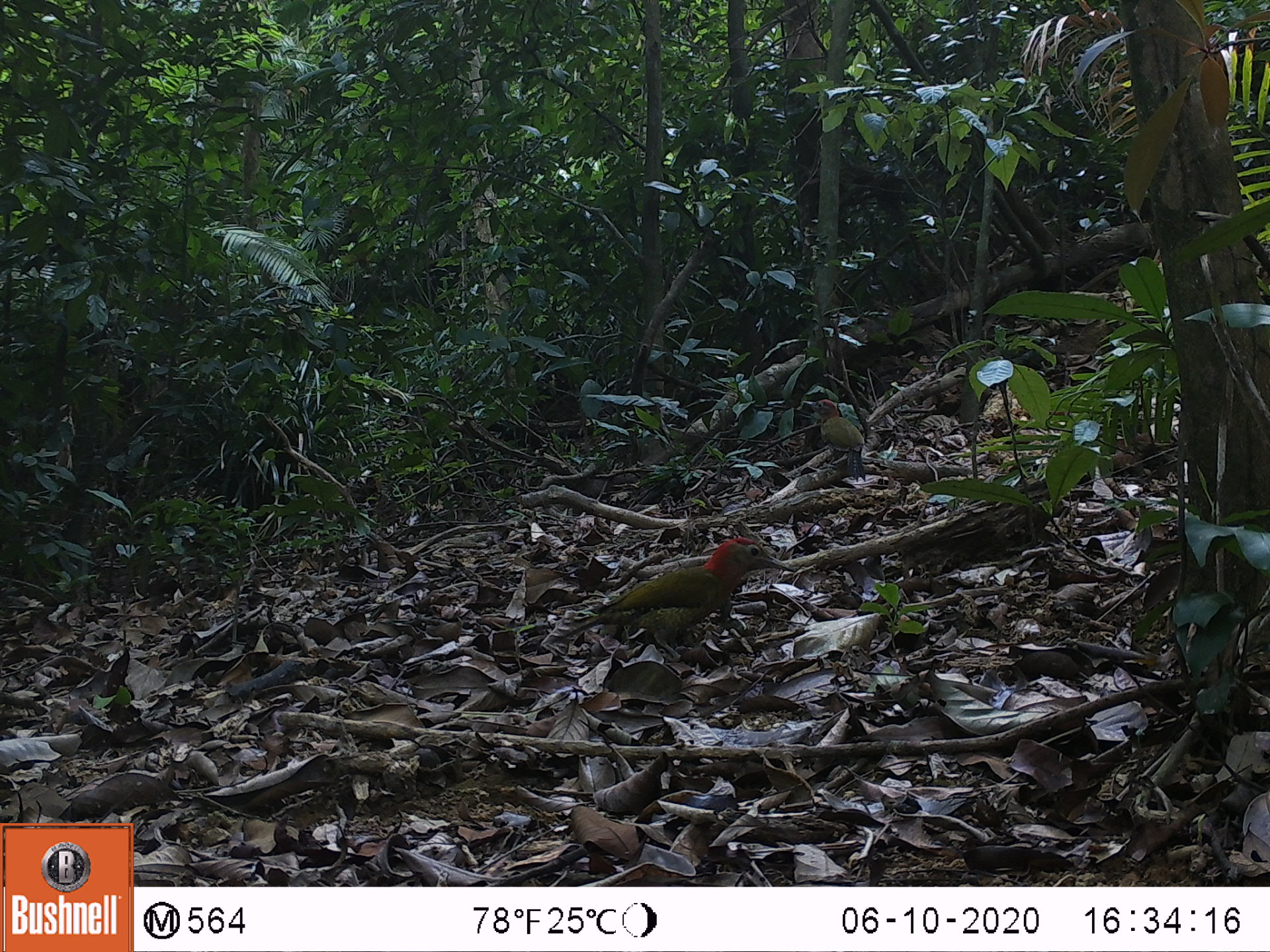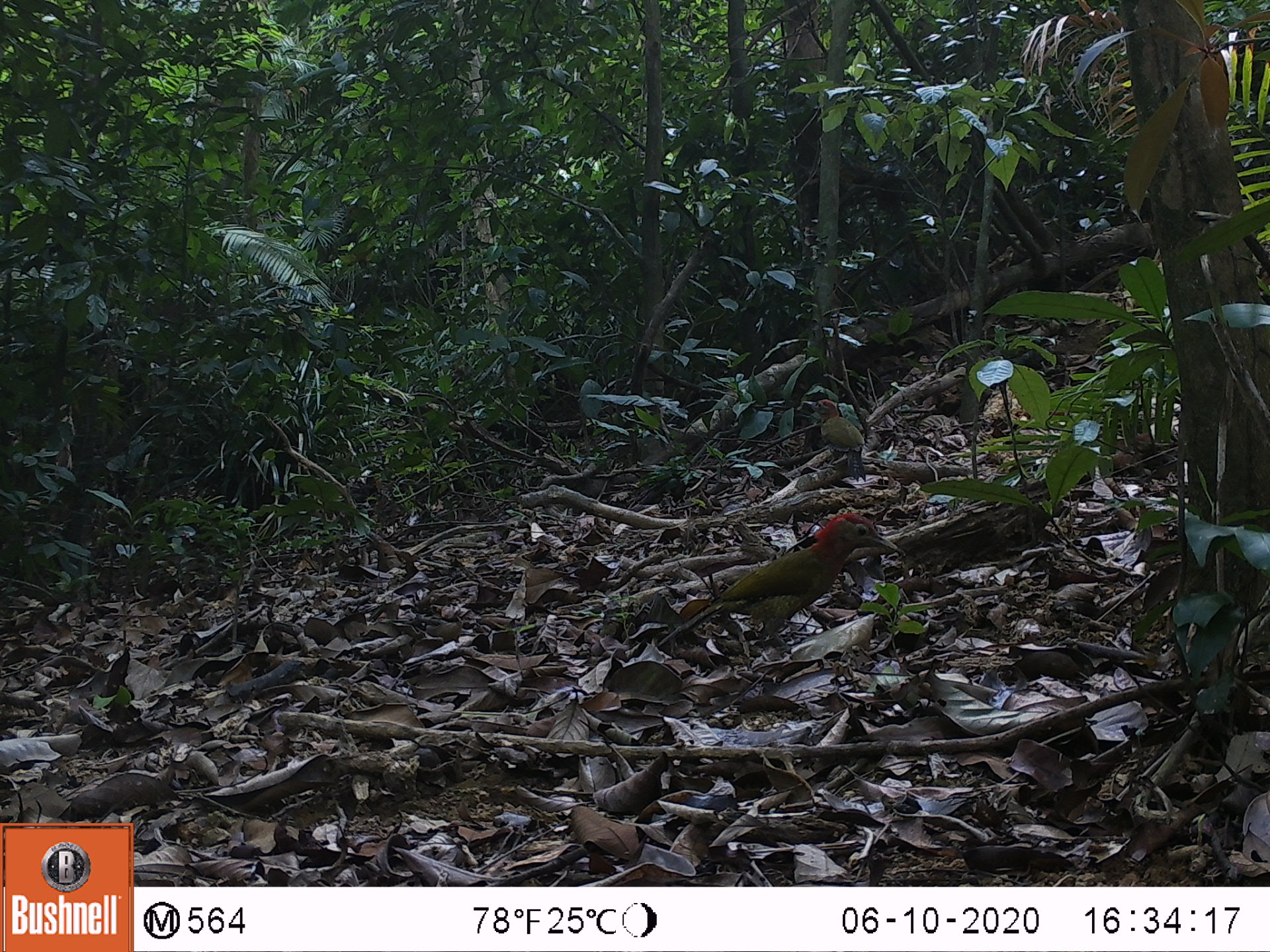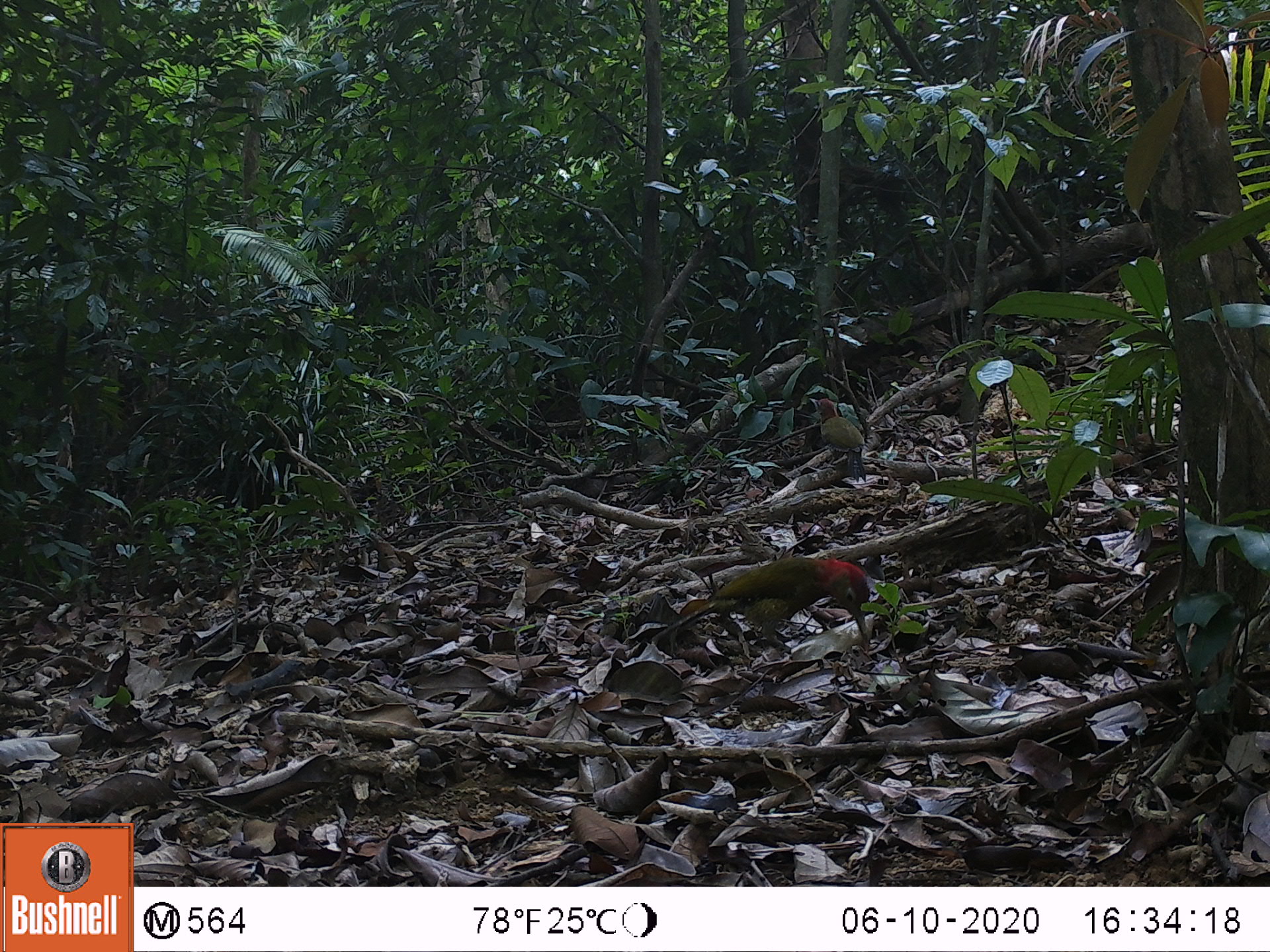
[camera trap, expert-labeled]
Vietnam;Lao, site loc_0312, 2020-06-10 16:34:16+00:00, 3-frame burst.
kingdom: Animalia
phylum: Chordata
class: Aves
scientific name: Aves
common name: bird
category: unidentified bird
Unidentified bird (bird) (Aves). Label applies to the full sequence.